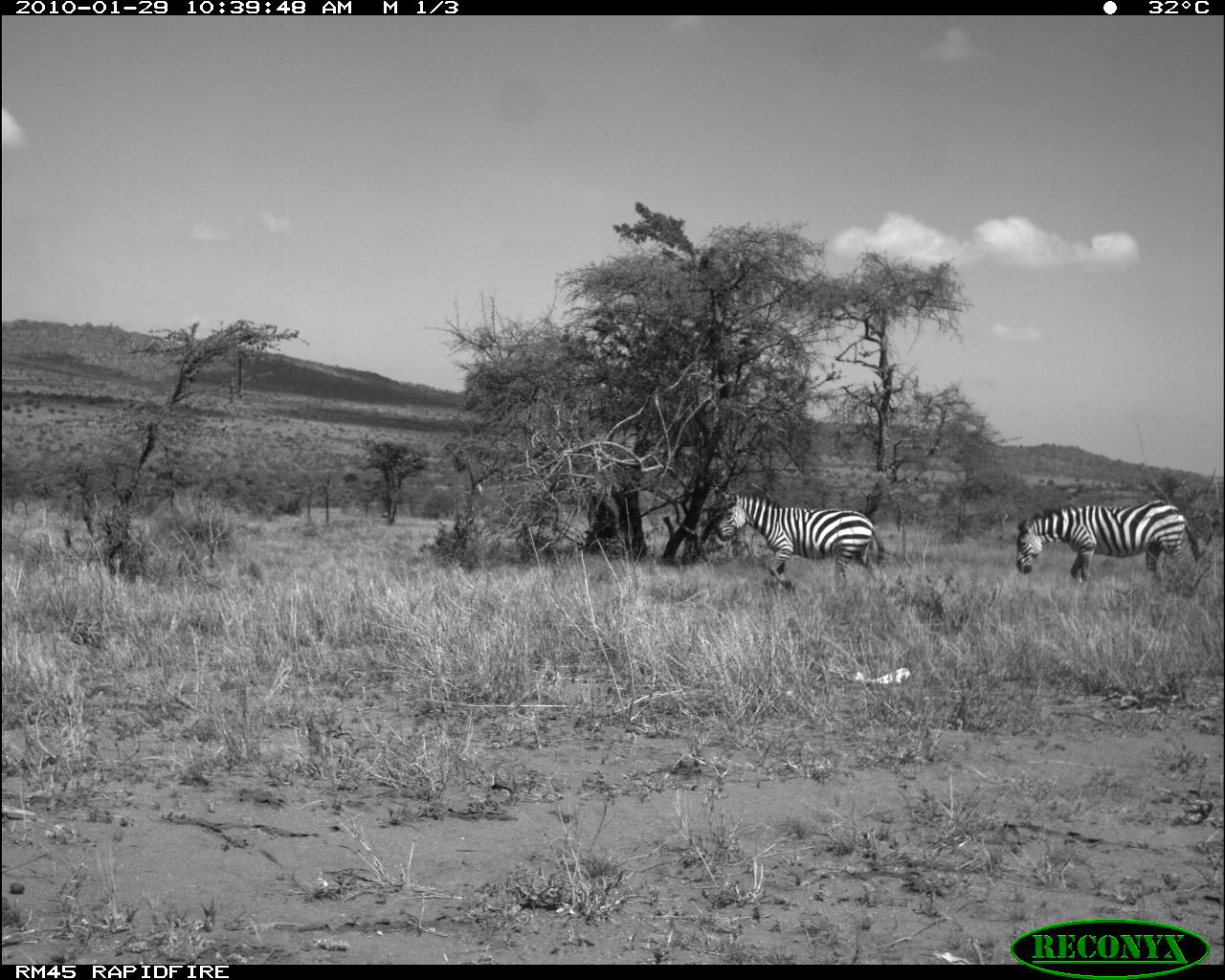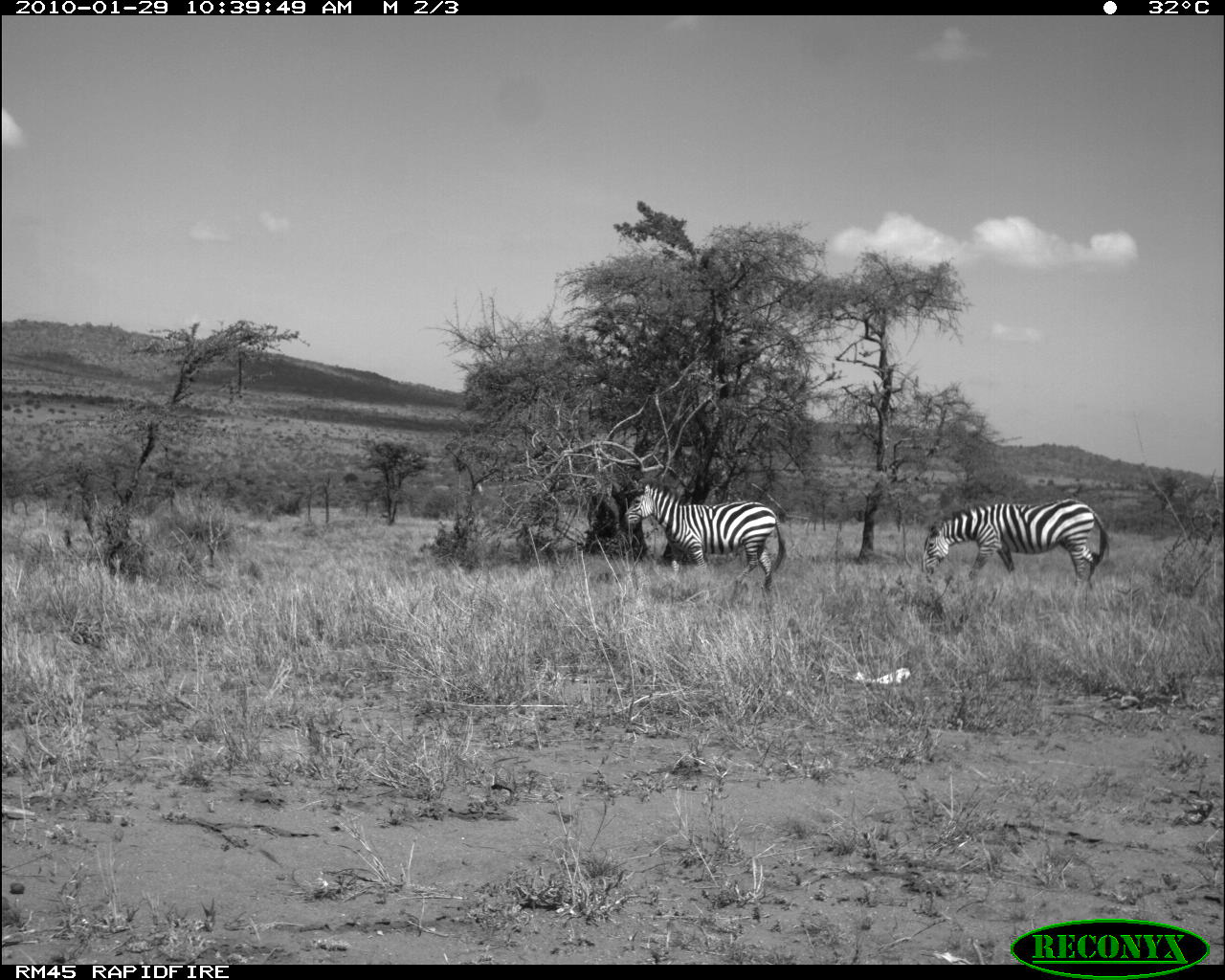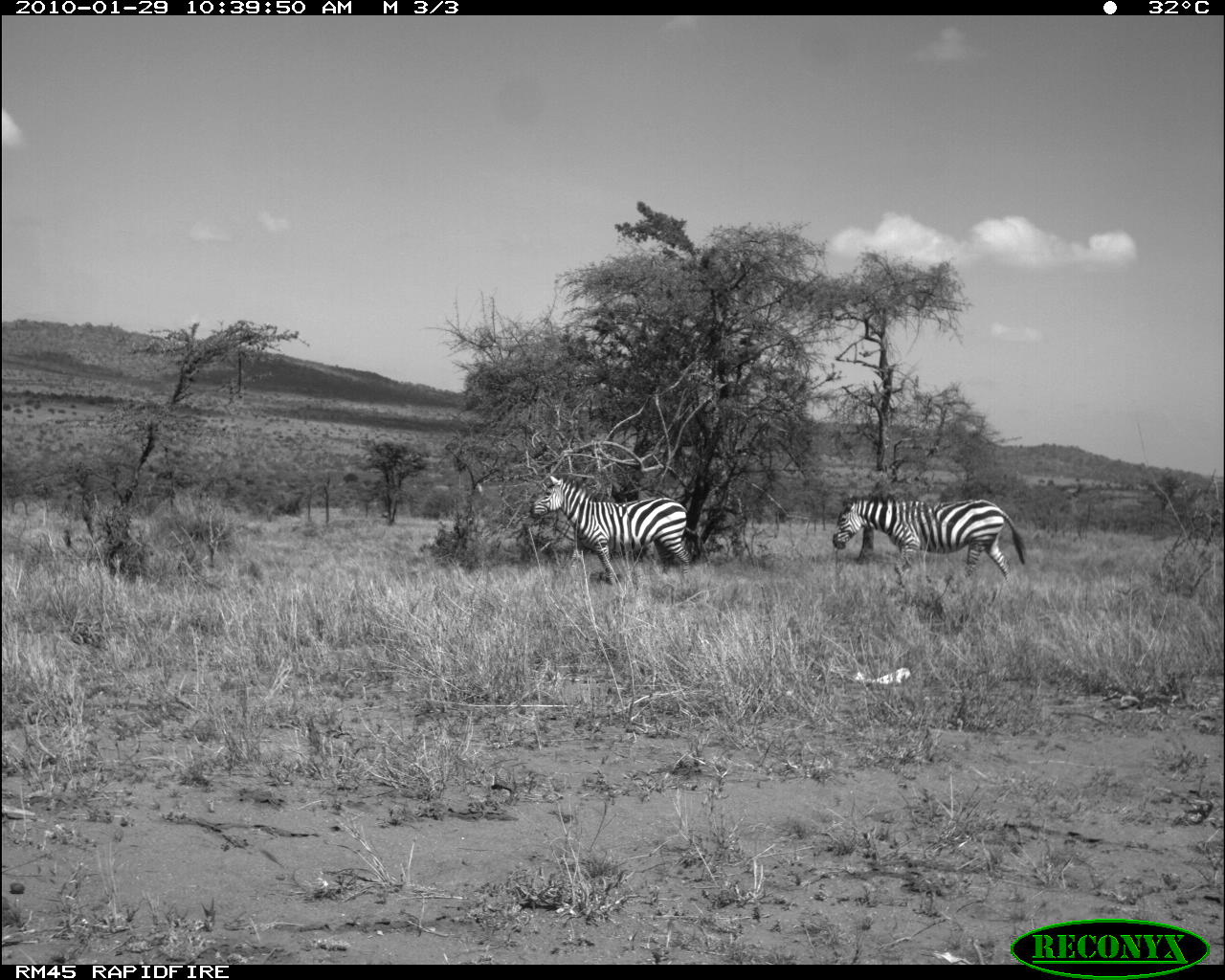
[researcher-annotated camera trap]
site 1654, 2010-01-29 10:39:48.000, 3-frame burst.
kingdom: Animalia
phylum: Chordata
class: Mammalia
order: Perissodactyla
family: Equidae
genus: Equus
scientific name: Equus quagga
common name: plains zebra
Equus quagga (plains zebra), count 2.